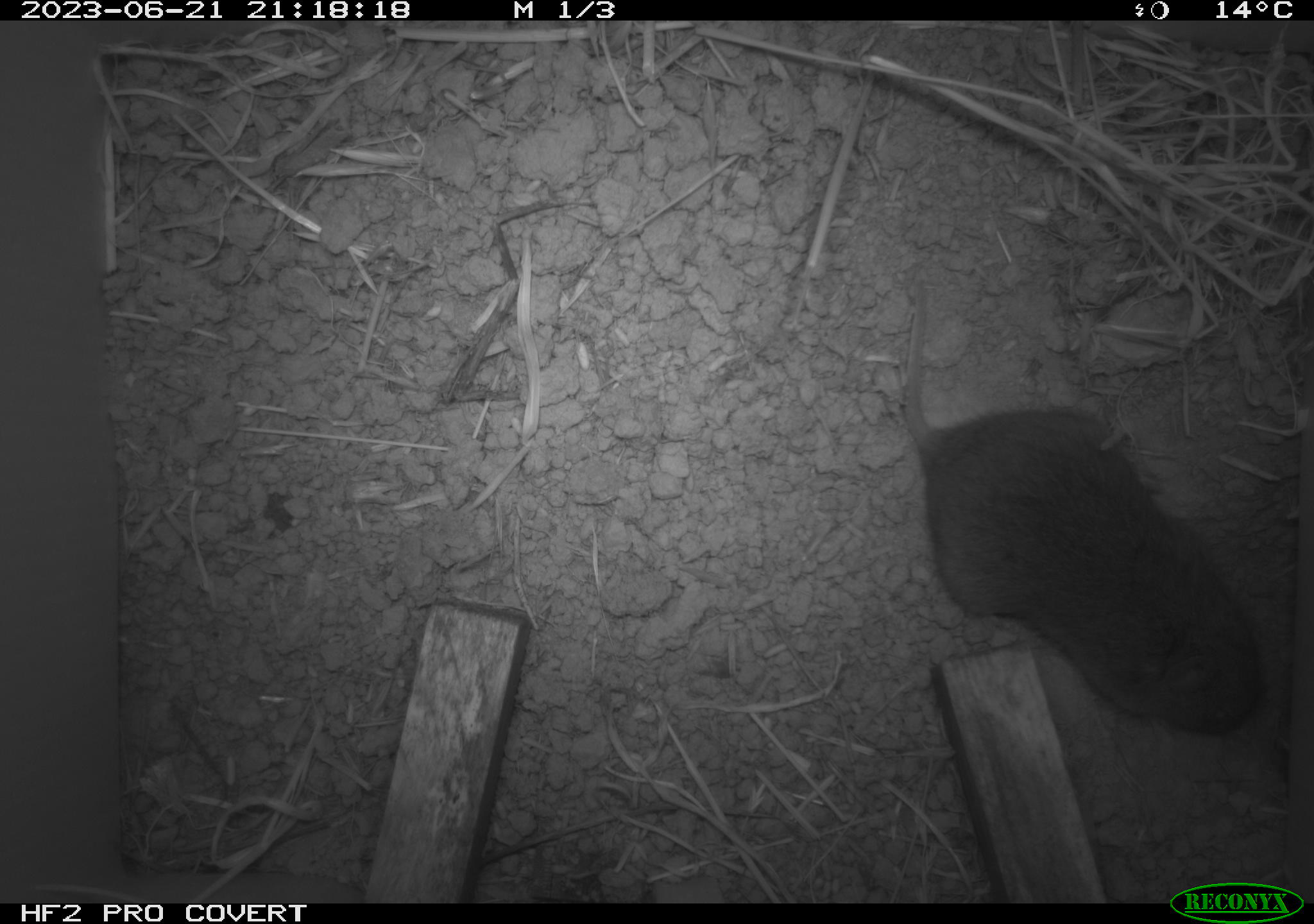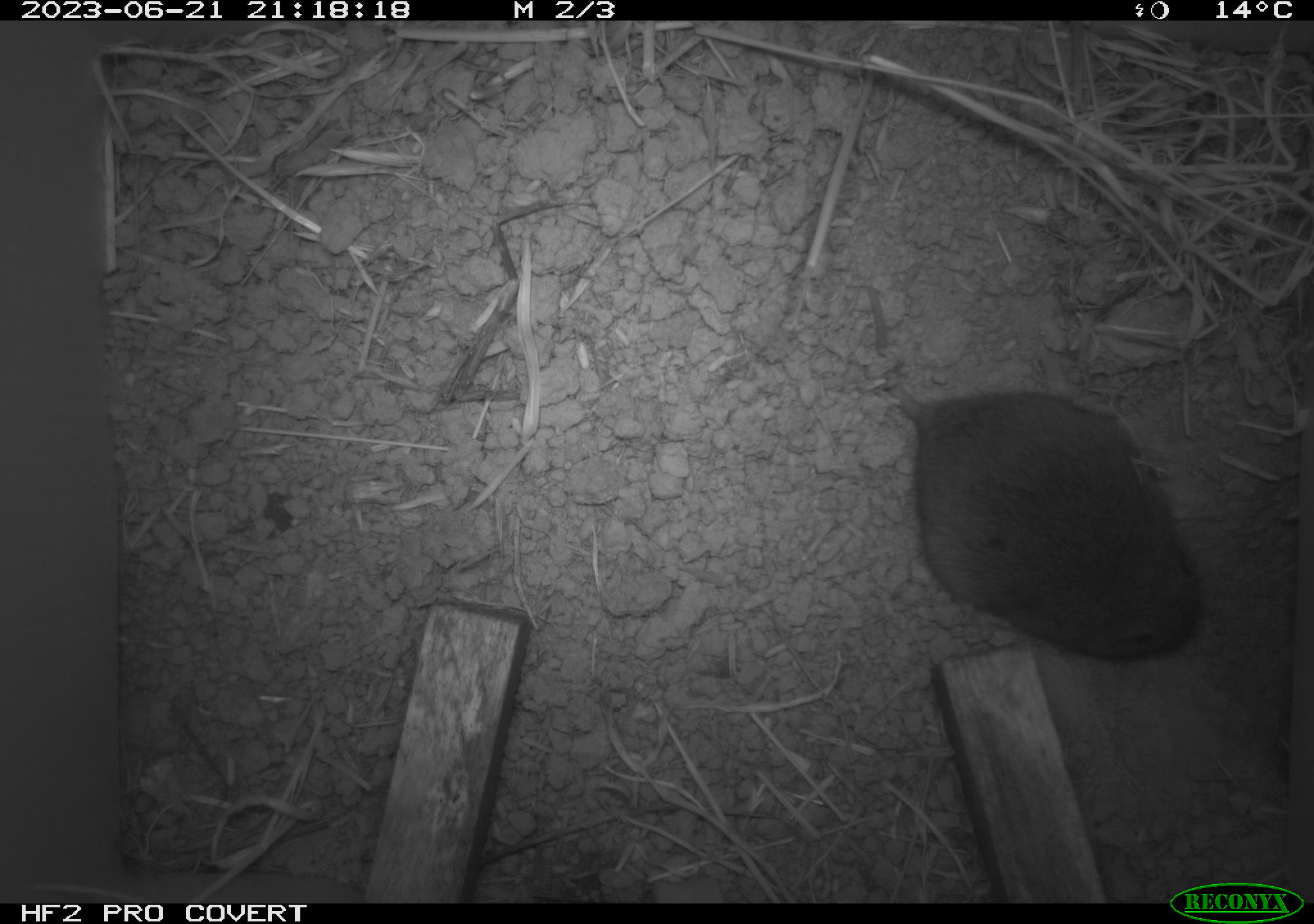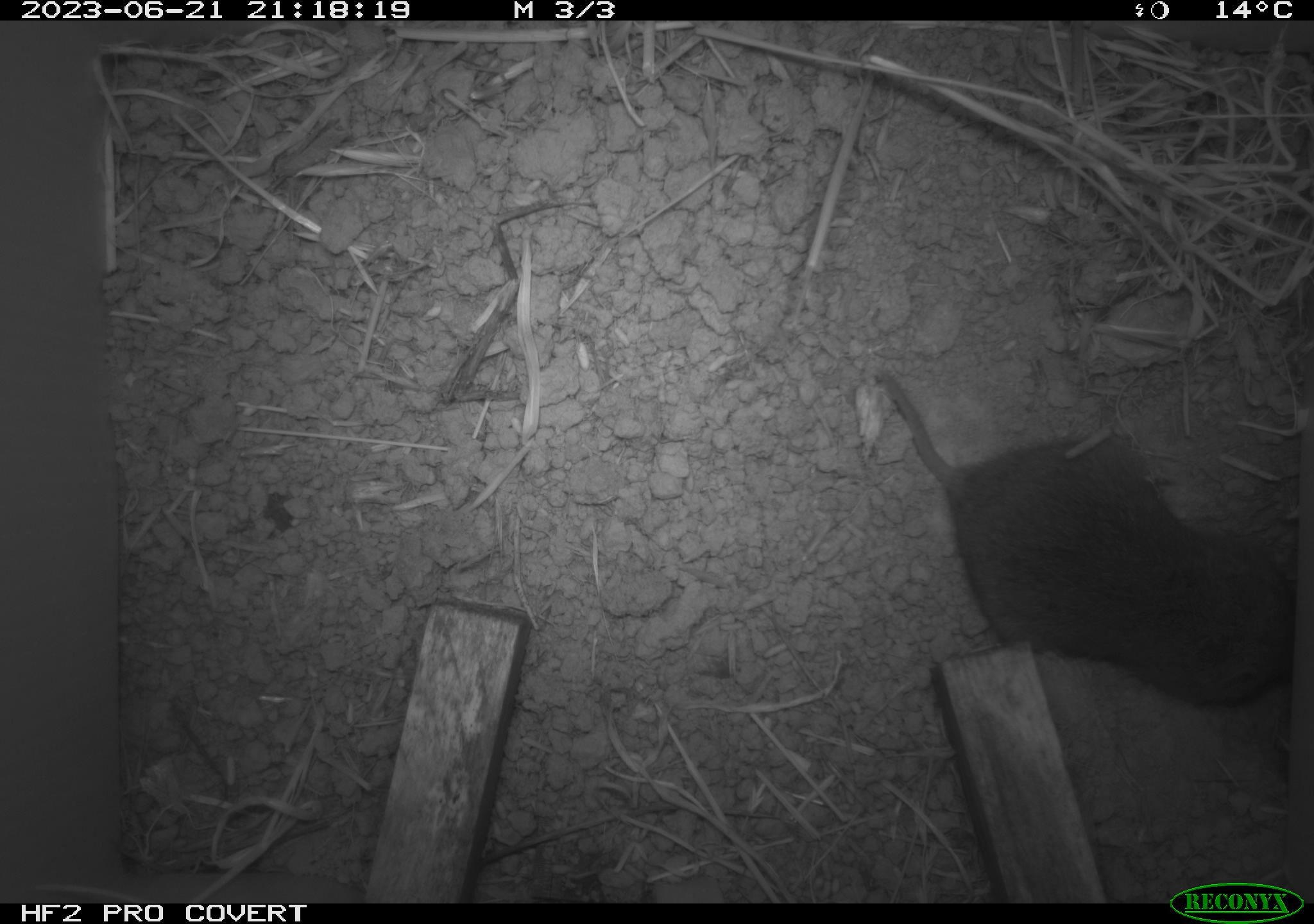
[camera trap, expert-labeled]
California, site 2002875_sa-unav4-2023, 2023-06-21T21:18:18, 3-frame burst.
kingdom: Animalia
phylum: Chordata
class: Mammalia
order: Rodentia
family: Cricetidae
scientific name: Arvicolinae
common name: voles, lemmings, and muskrats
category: arvicolinae subfamily